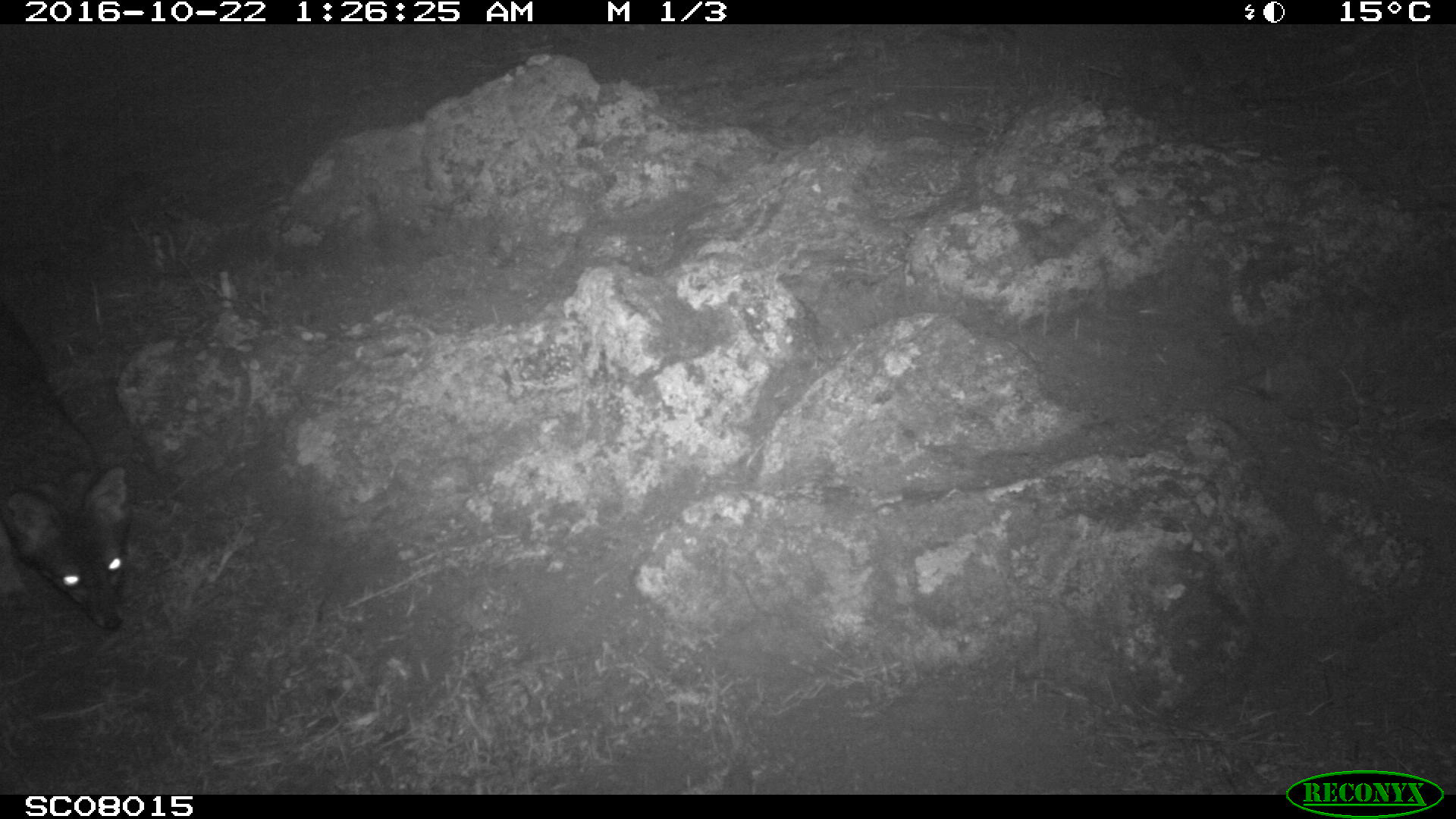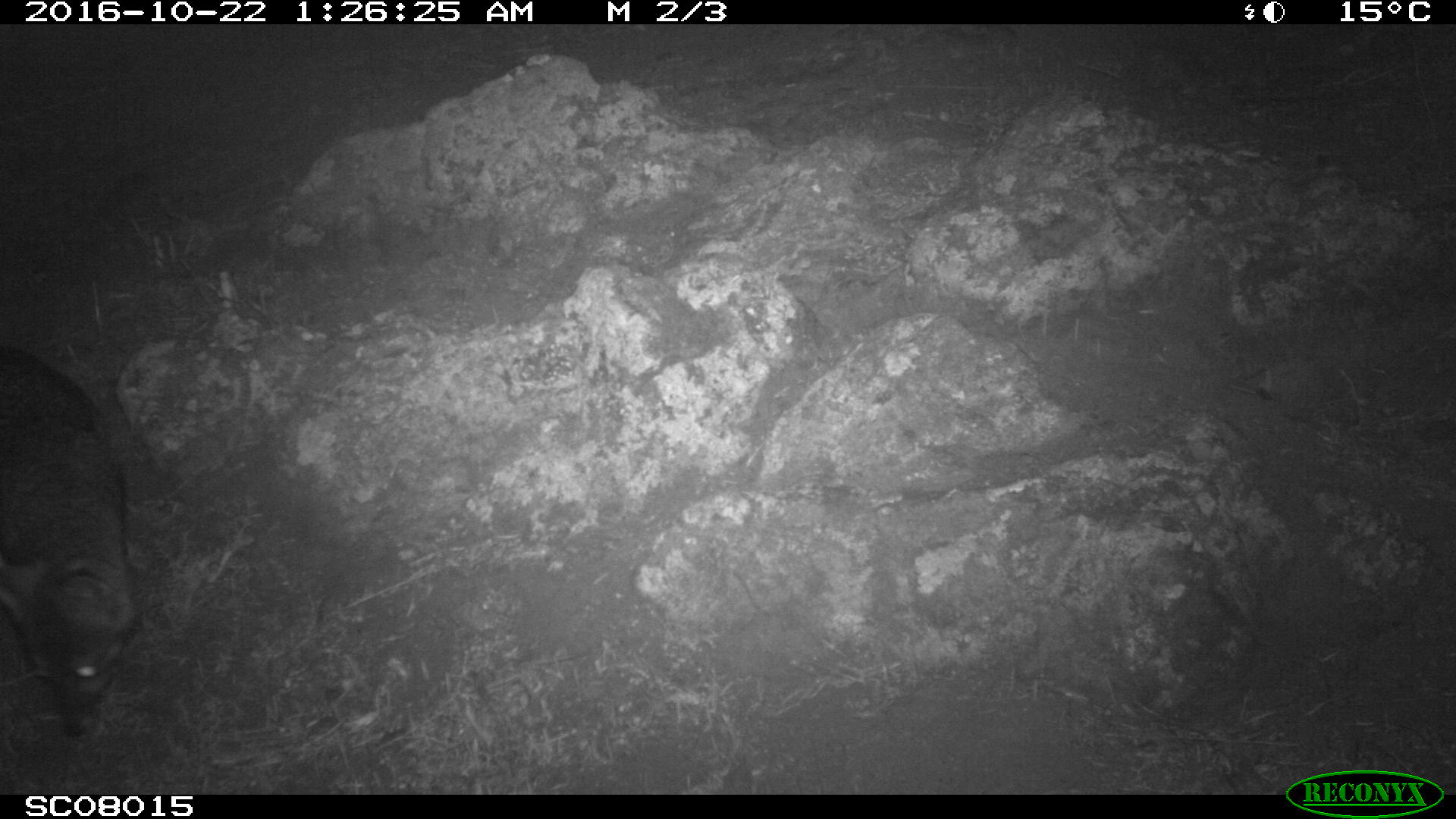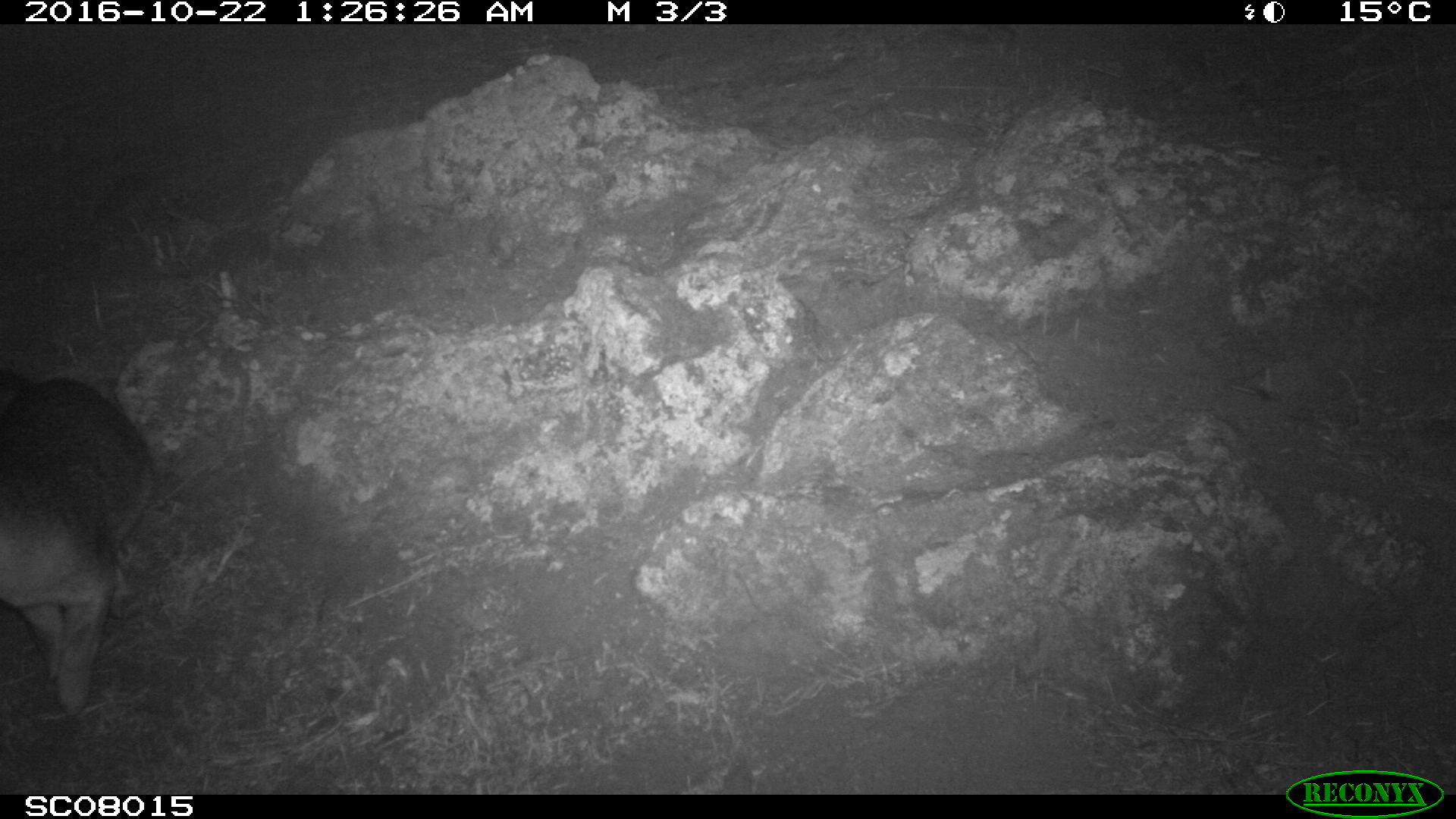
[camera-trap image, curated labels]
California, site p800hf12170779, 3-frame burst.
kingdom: Animalia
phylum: Chordata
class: Mammalia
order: Carnivora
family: Canidae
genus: Urocyon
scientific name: Urocyon littoralis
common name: island fox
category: fox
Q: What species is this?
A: Fox (island fox) (Urocyon littoralis).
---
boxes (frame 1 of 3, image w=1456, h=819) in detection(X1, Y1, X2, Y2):
fox: detection(0, 300, 130, 631)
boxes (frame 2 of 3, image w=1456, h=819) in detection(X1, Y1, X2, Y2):
fox: detection(0, 344, 141, 738)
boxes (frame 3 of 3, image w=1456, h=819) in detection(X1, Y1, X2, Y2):
fox: detection(0, 366, 155, 717)